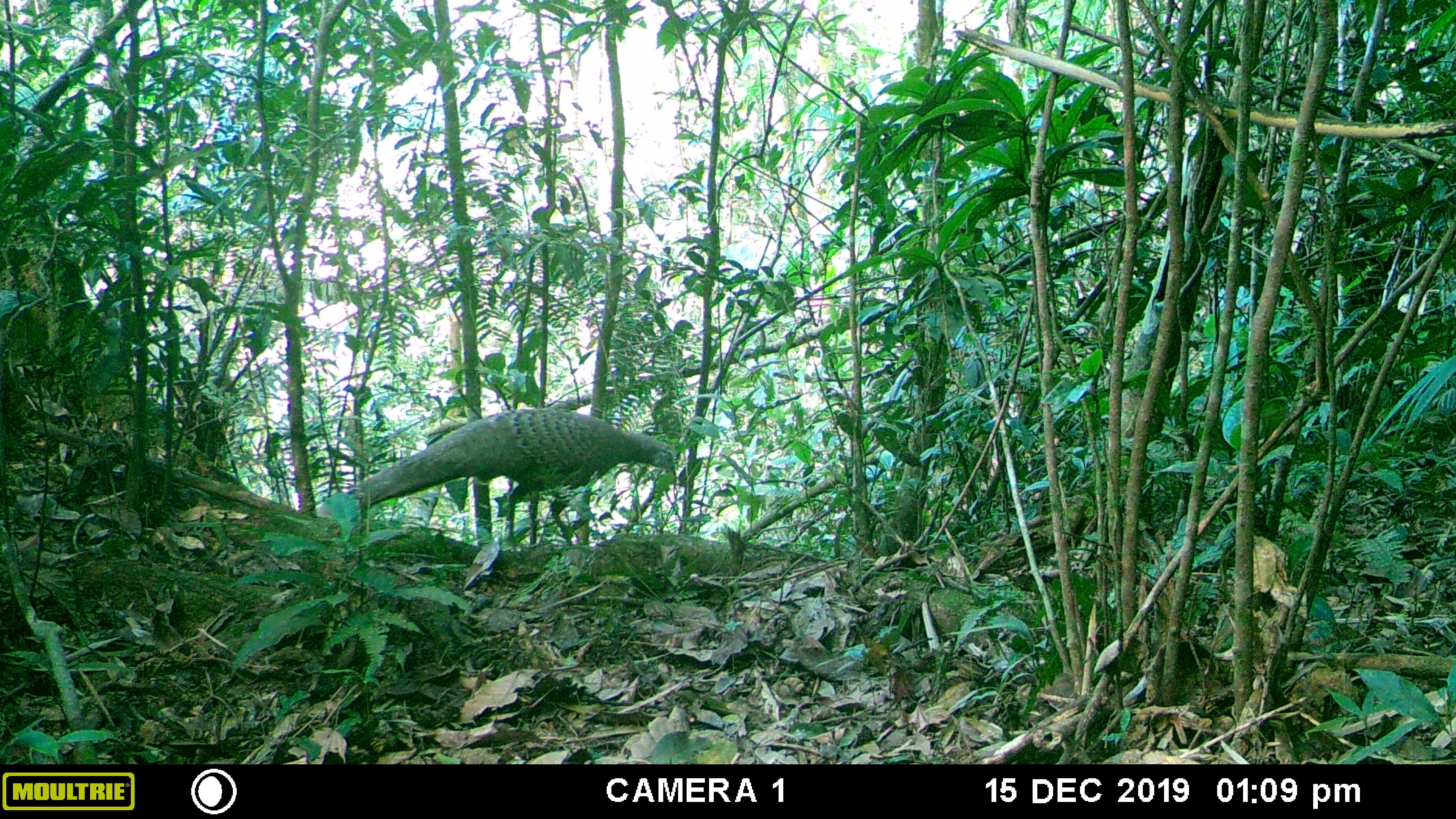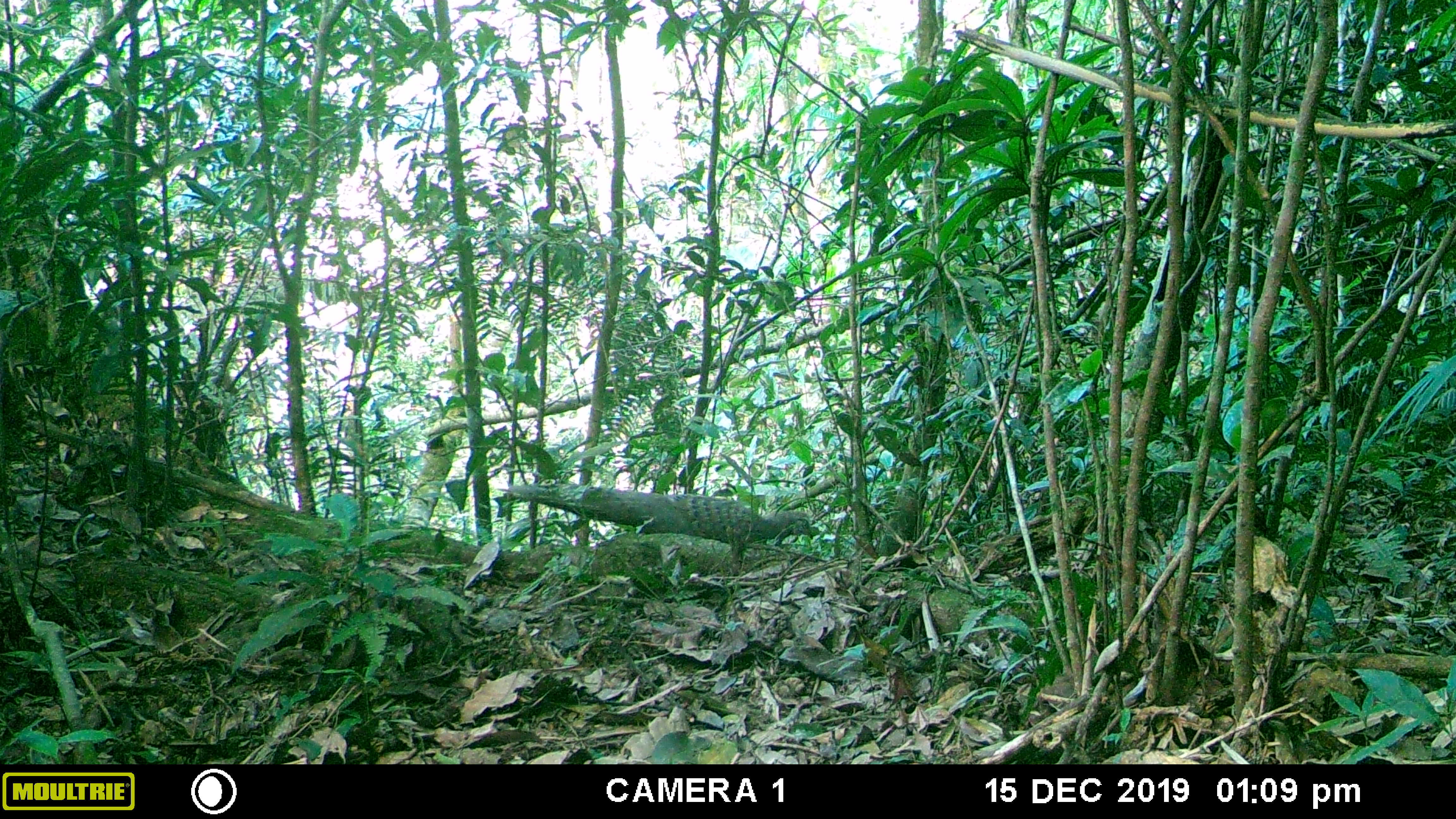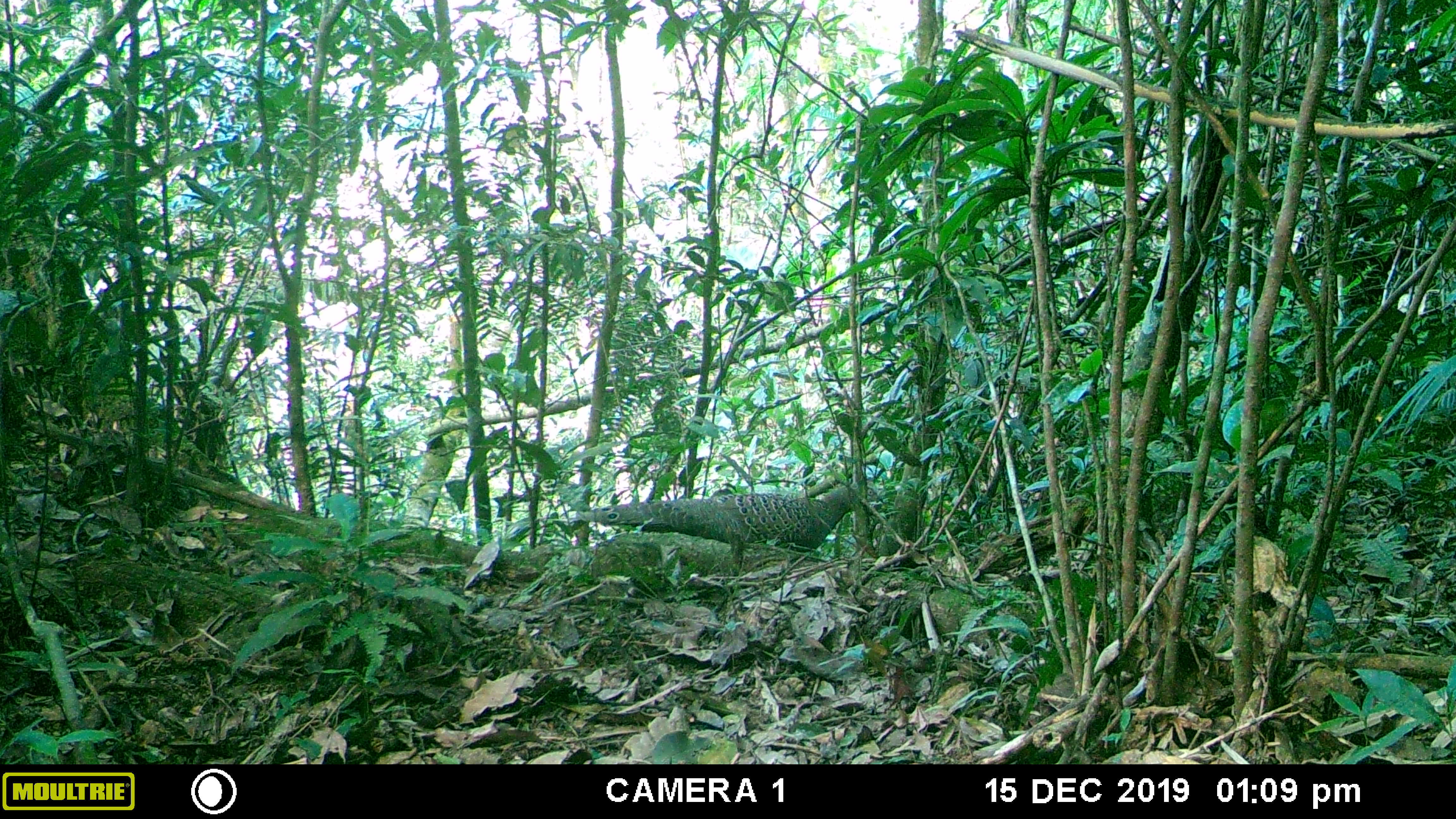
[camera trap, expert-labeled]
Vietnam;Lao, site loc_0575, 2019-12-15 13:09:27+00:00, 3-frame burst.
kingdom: Animalia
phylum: Chordata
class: Aves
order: Galliformes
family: Phasianidae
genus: Polyplectron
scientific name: Polyplectron bicalcaratum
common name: gray peacock-pheasant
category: grey peacock pheasant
Grey peacock pheasant (gray peacock-pheasant) (Polyplectron bicalcaratum). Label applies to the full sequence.